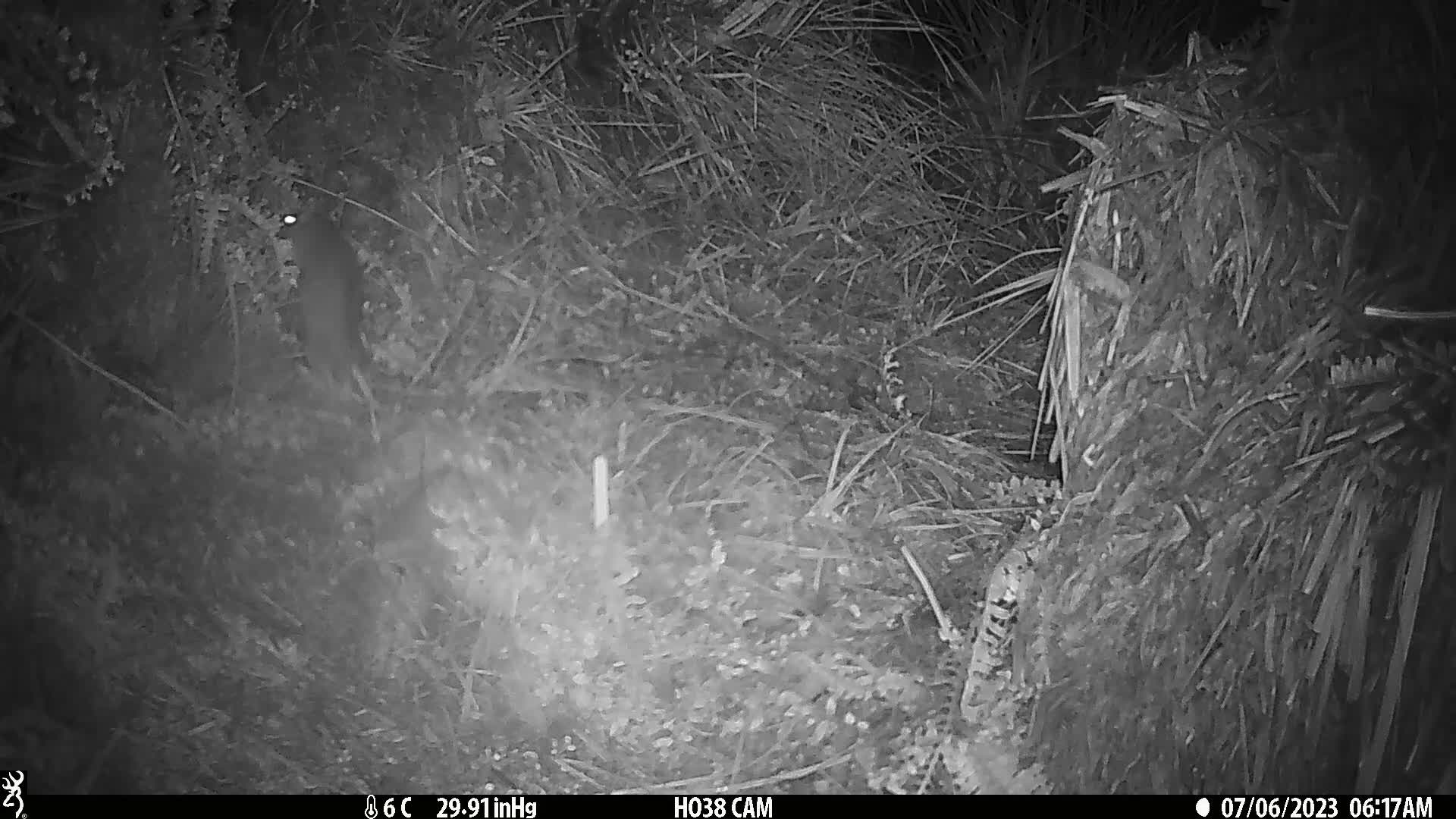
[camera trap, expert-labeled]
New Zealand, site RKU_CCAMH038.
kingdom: Animalia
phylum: Chordata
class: Mammalia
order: Rodentia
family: Muridae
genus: Rattus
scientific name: Rattus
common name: rat